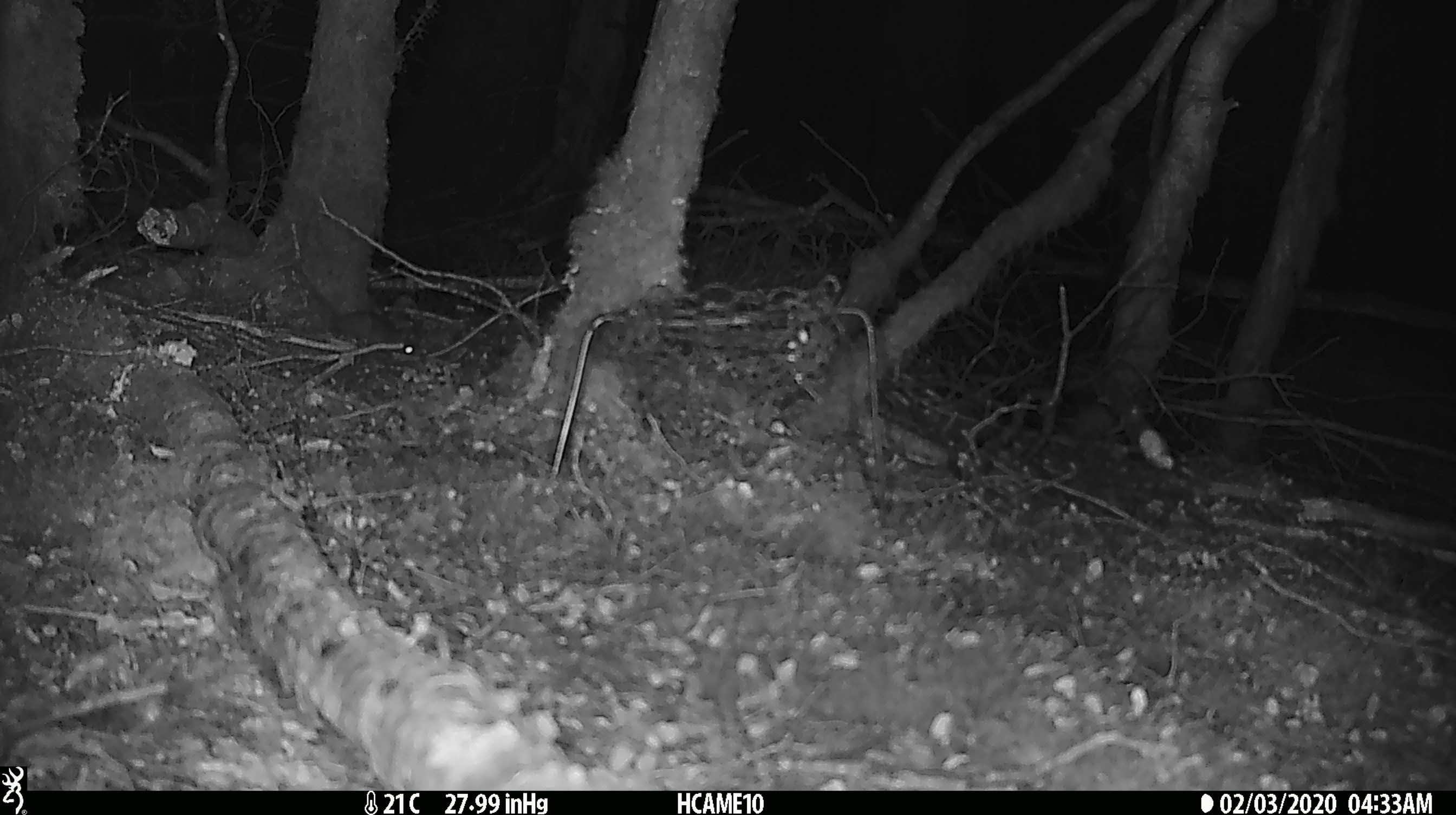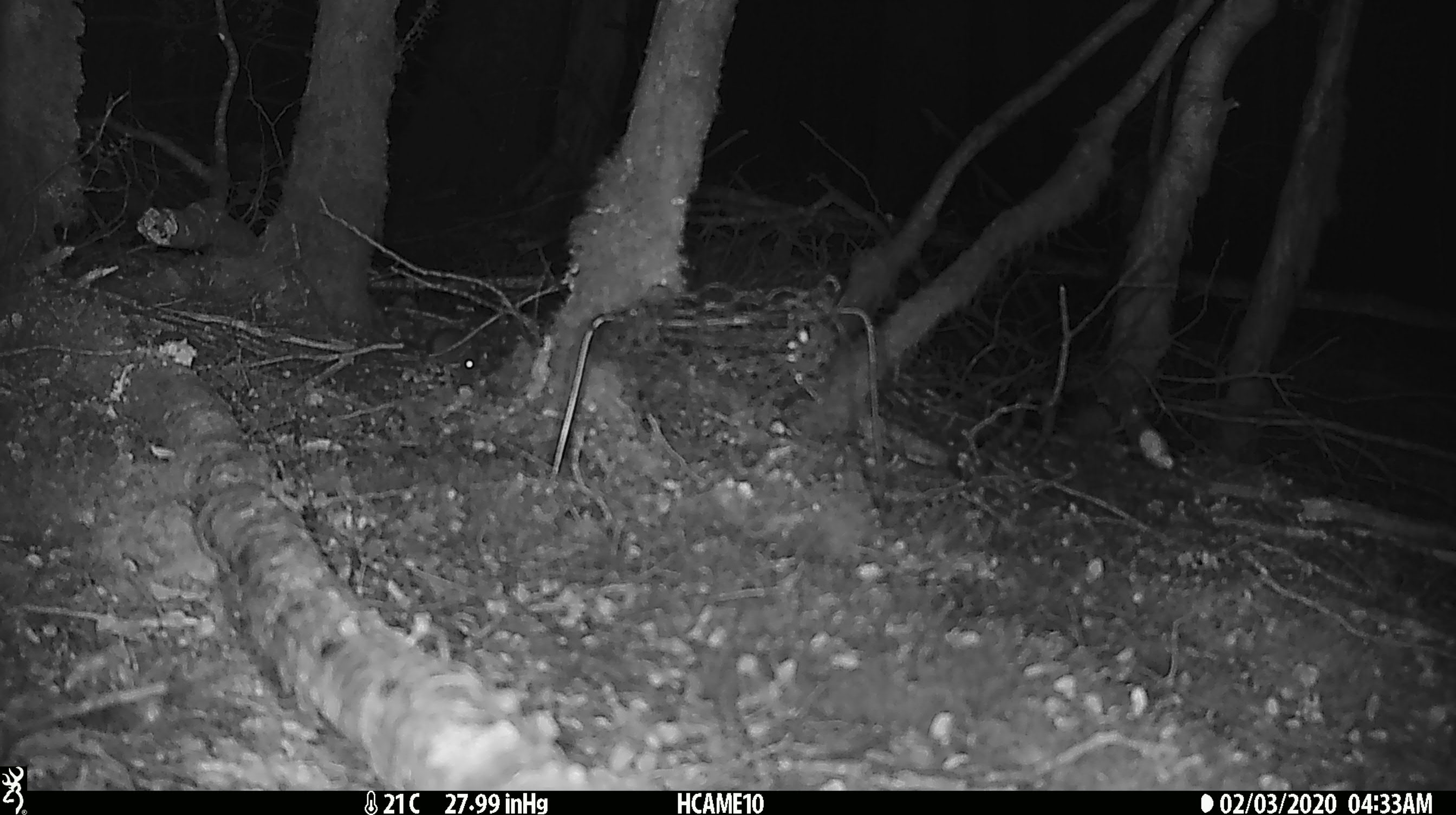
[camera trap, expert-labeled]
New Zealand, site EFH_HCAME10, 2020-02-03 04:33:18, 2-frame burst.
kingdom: Animalia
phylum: Chordata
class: Mammalia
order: Rodentia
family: Muridae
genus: Mus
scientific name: Mus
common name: mouse